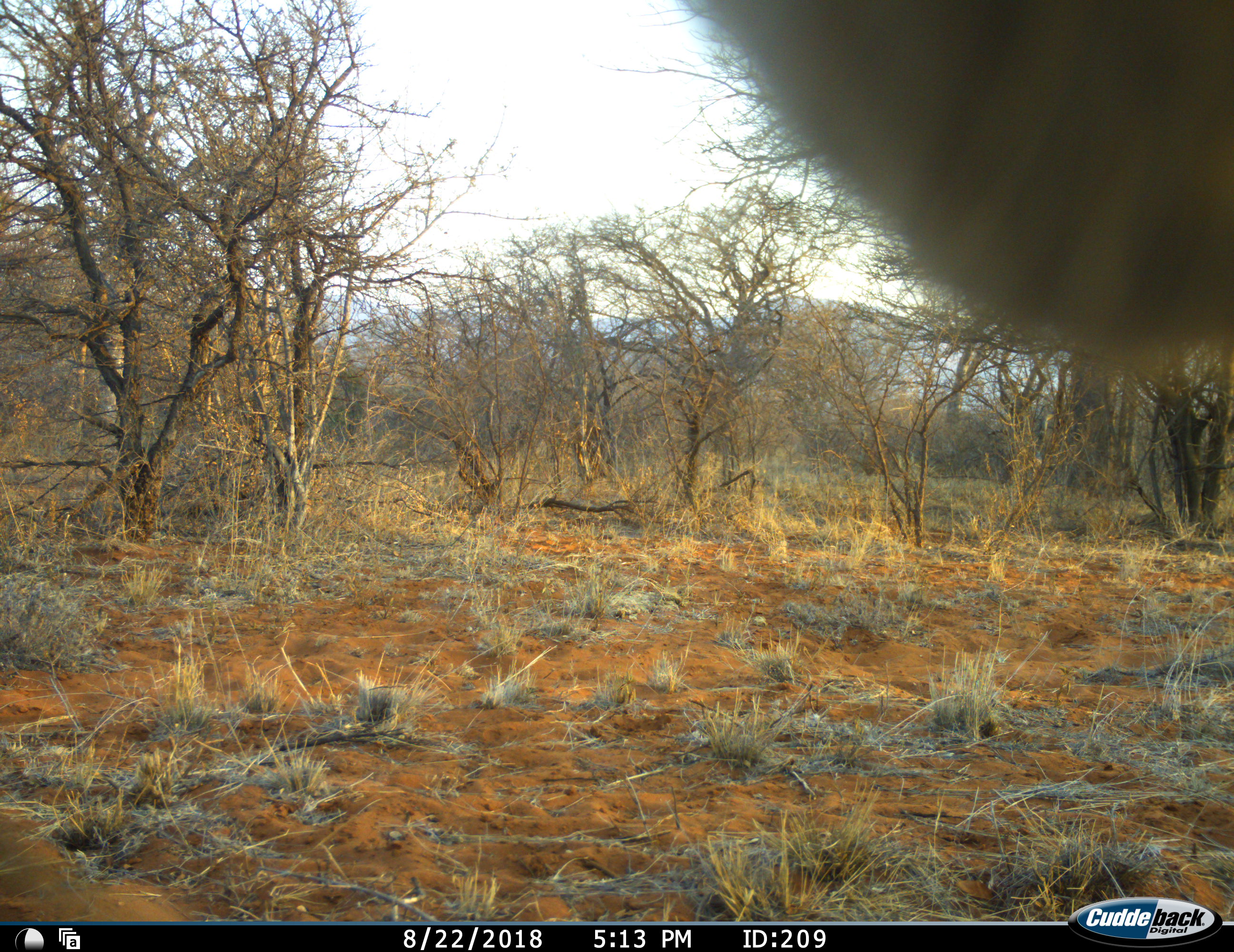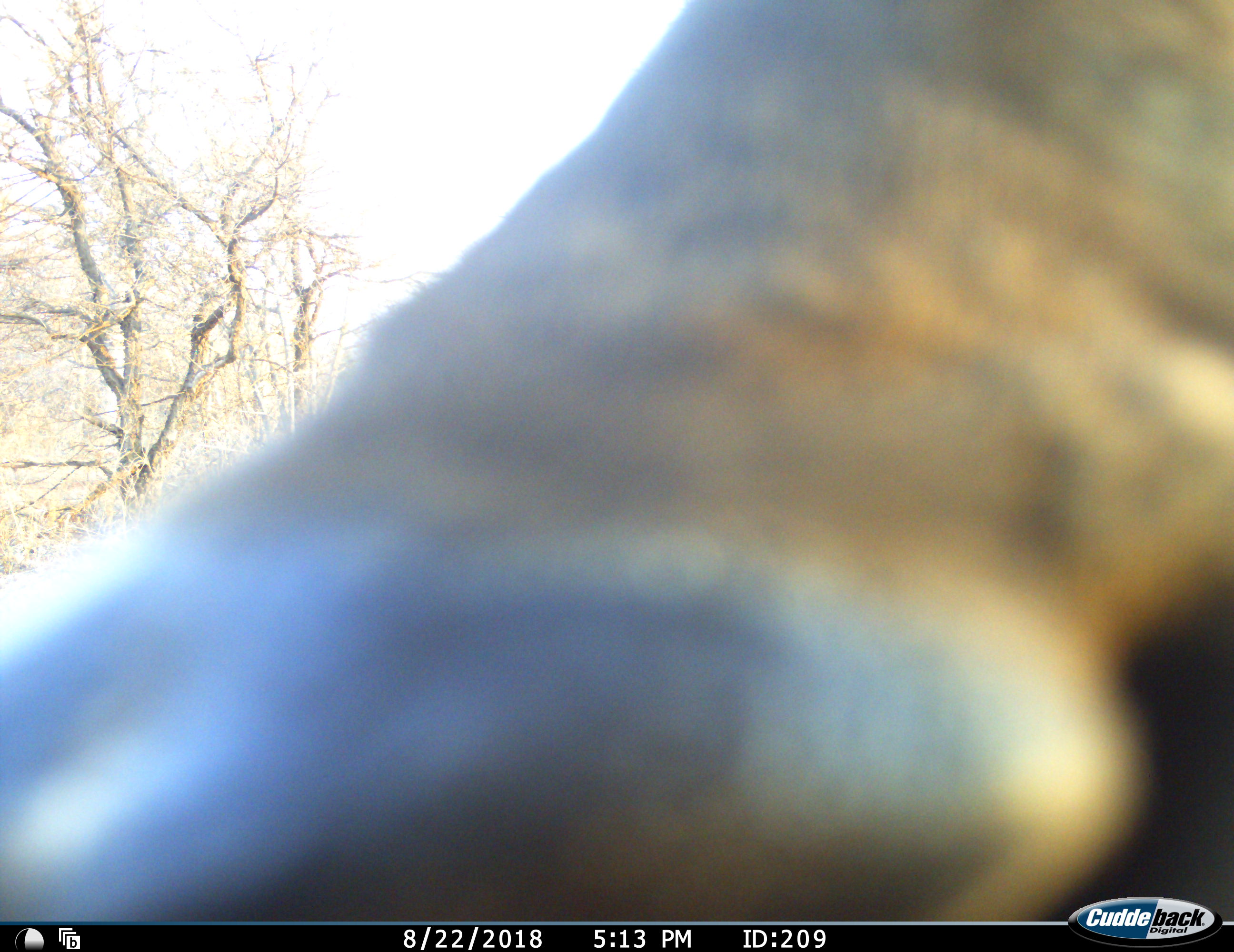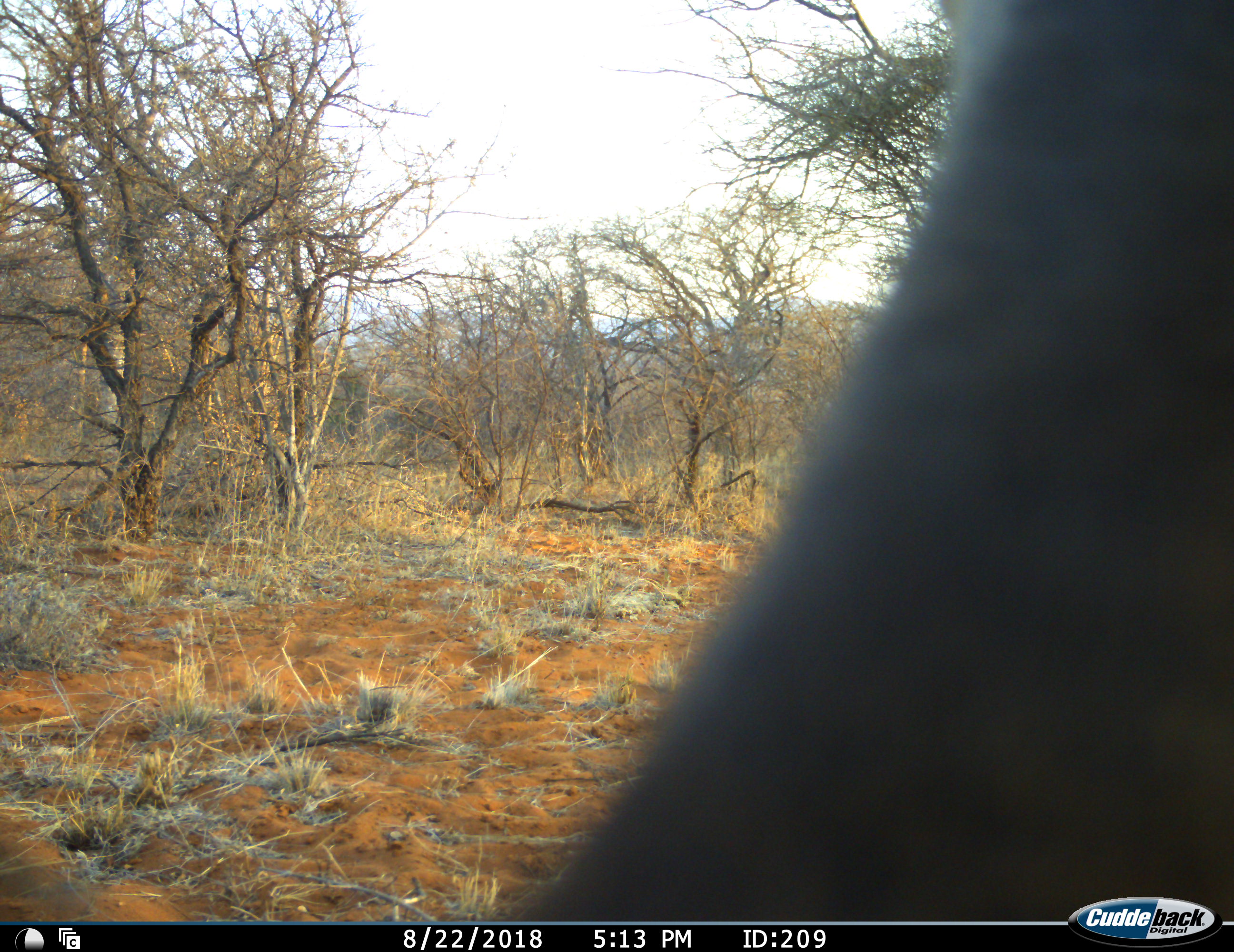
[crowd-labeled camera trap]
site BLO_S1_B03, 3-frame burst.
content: unidentified animal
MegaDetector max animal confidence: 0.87